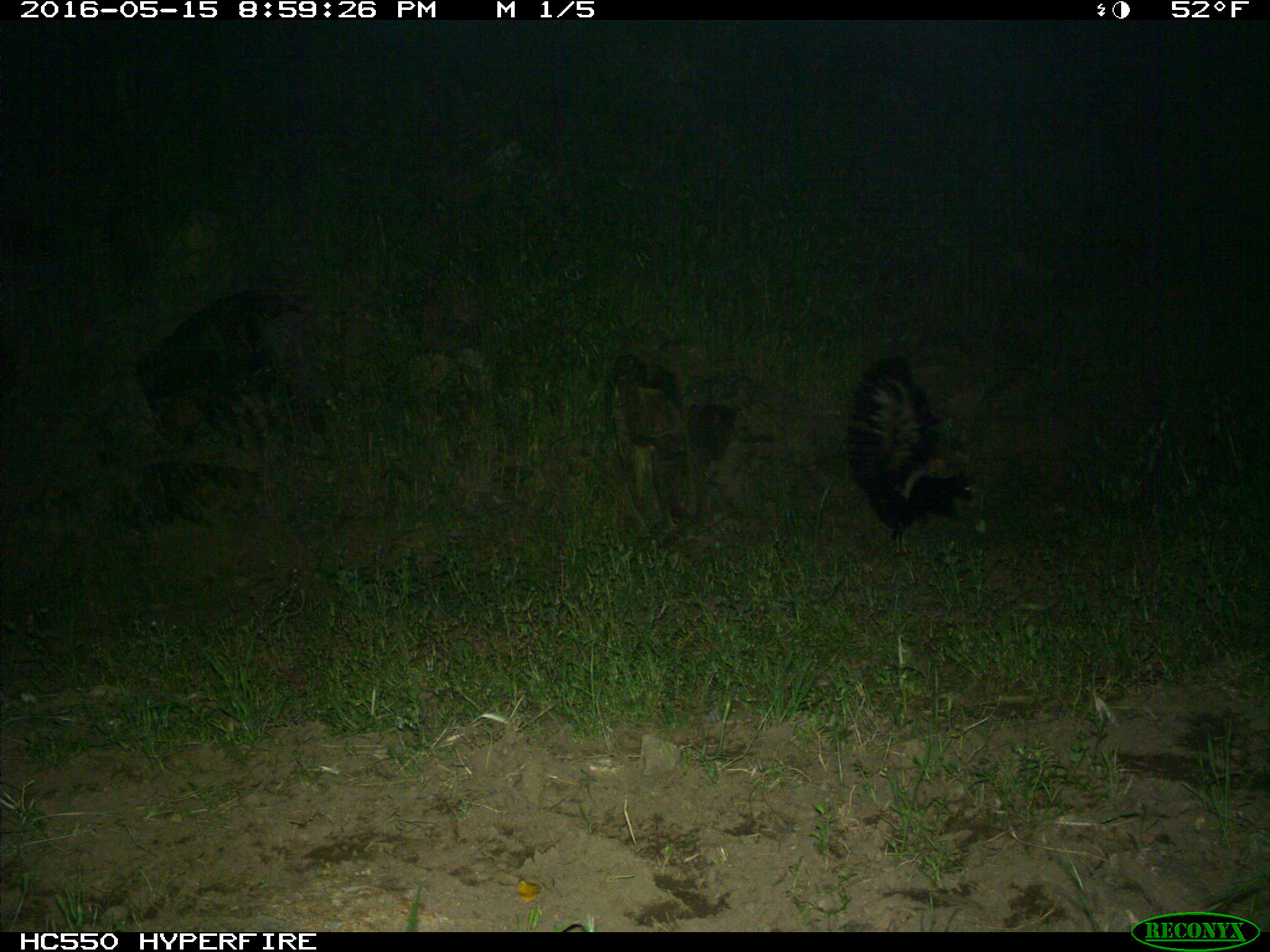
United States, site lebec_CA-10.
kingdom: Animalia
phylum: Chordata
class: Mammalia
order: Carnivora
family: Mephitidae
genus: Mephitis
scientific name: Mephitis mephitis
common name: striped skunk